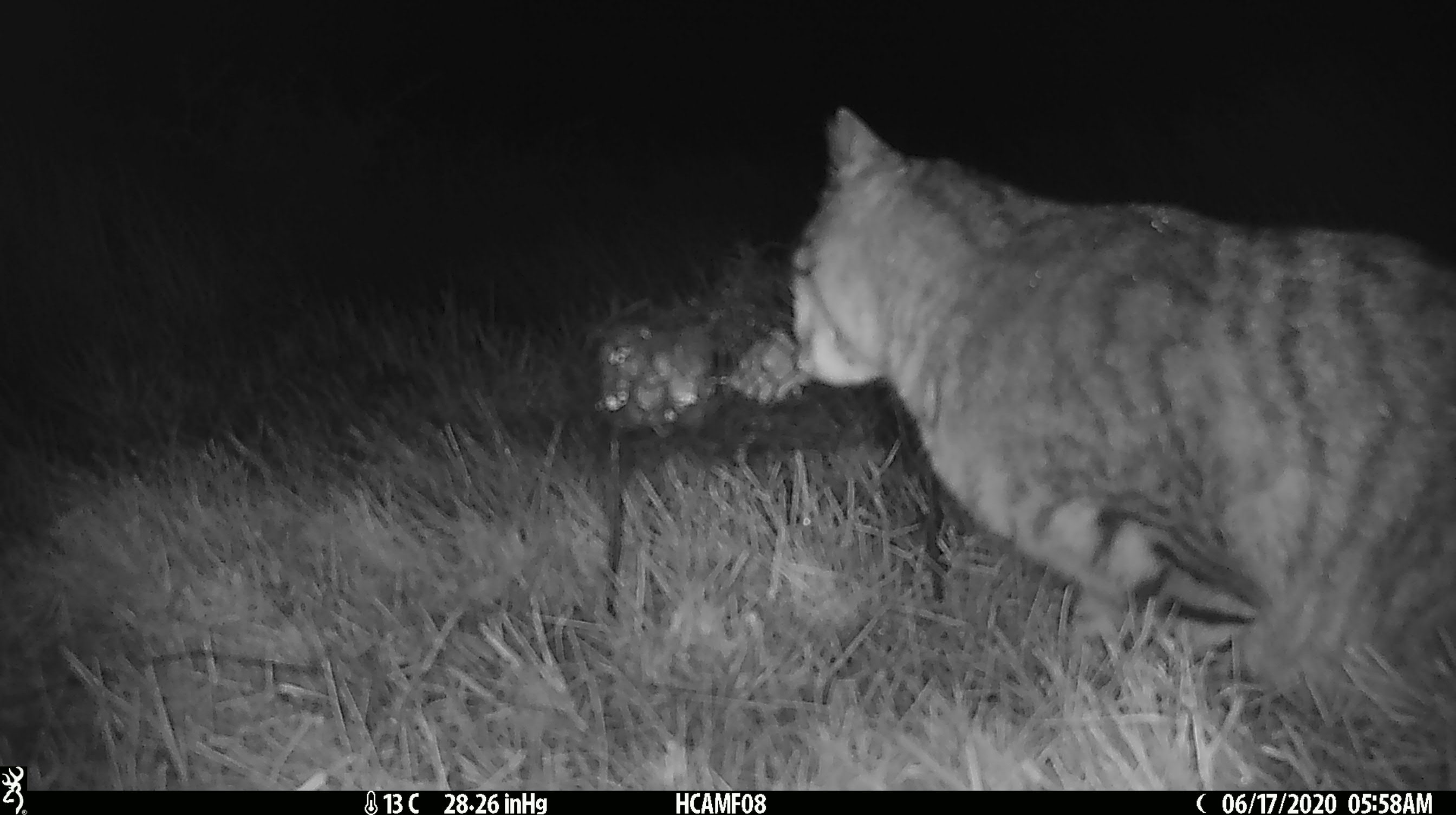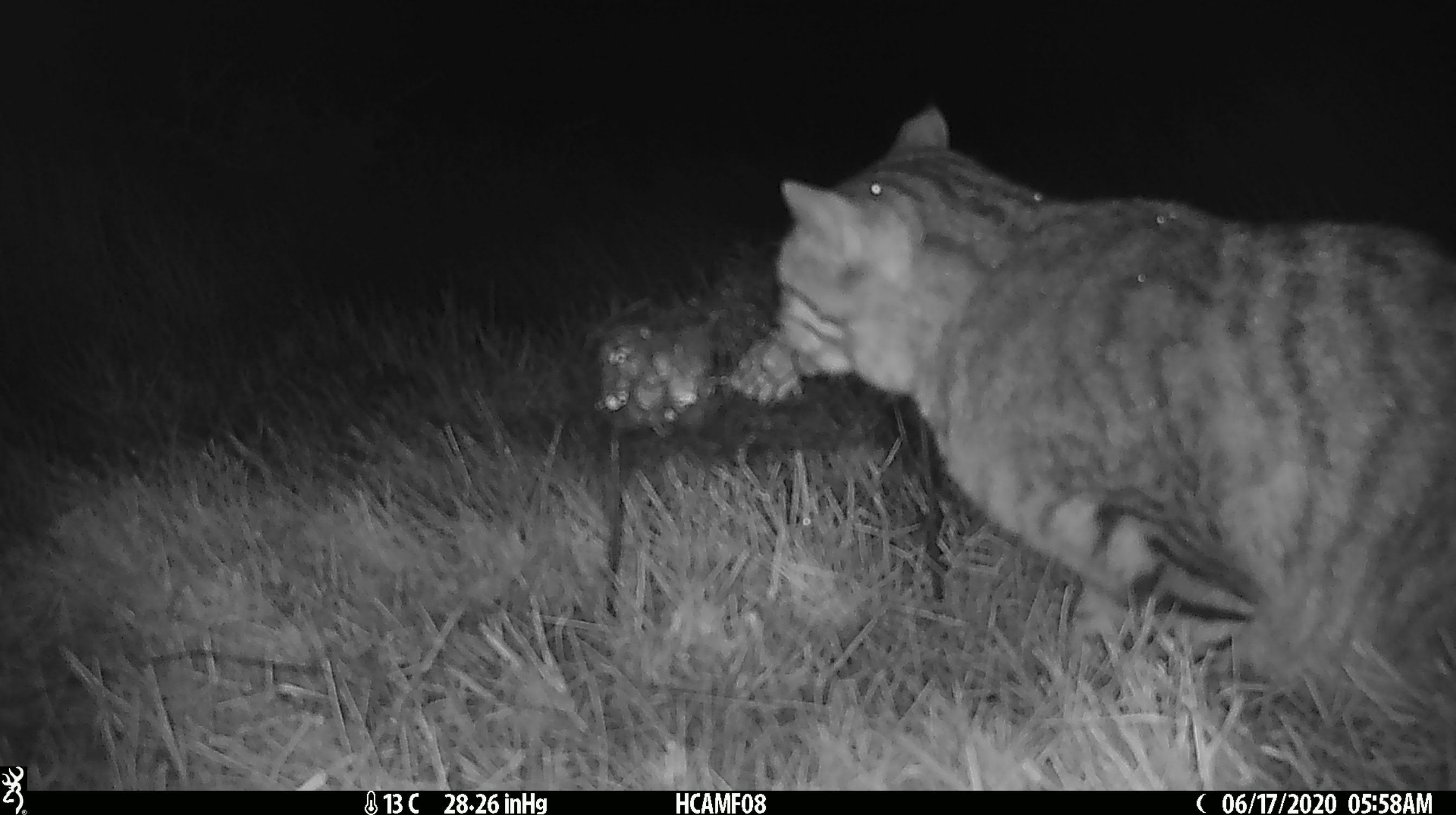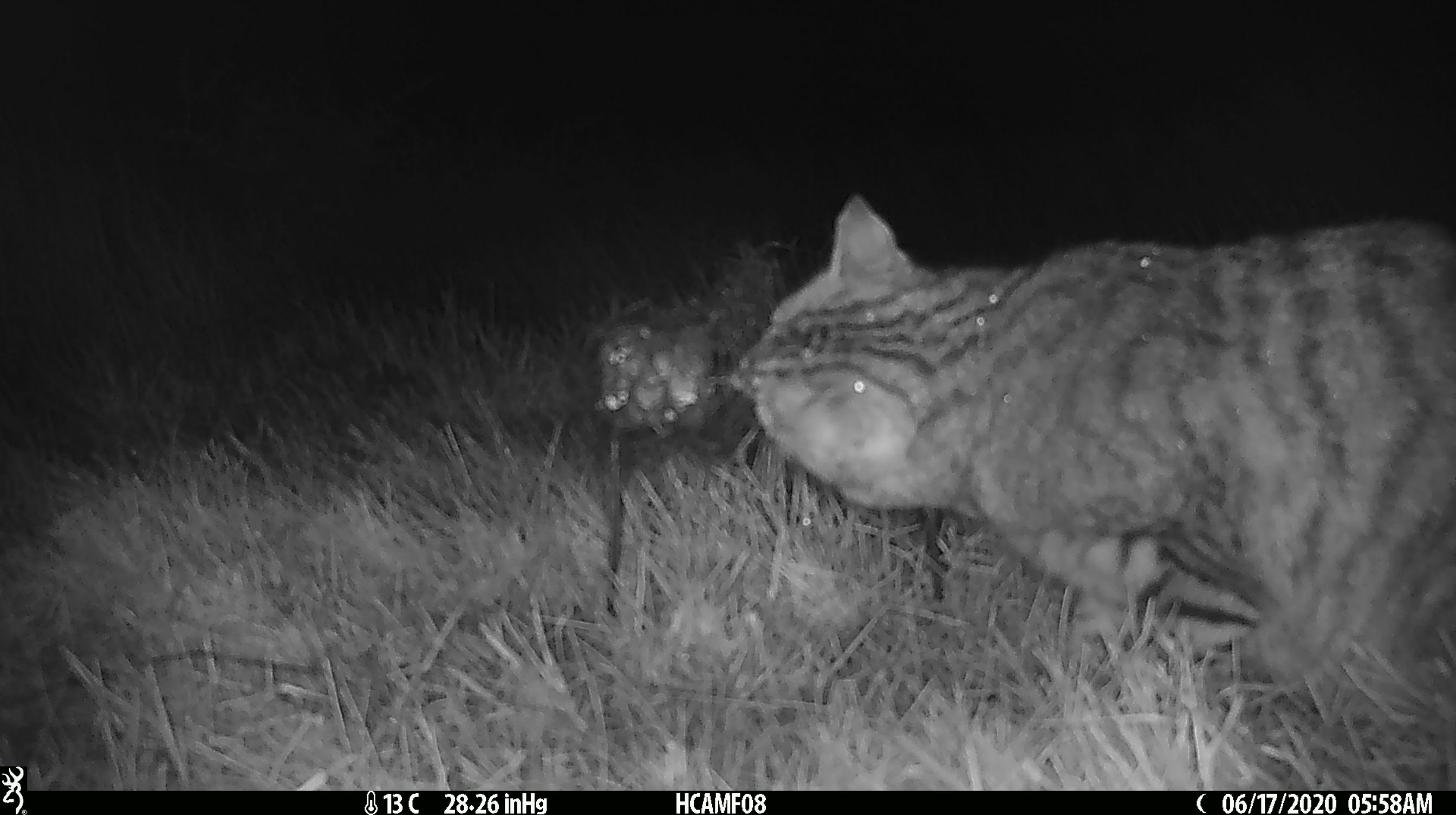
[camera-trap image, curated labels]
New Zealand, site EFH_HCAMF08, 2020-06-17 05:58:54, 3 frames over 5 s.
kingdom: Animalia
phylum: Chordata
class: Mammalia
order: Carnivora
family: Felidae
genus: Felis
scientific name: Felis catus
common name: domestic cat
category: cat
Cat (domestic cat) (Felis catus).